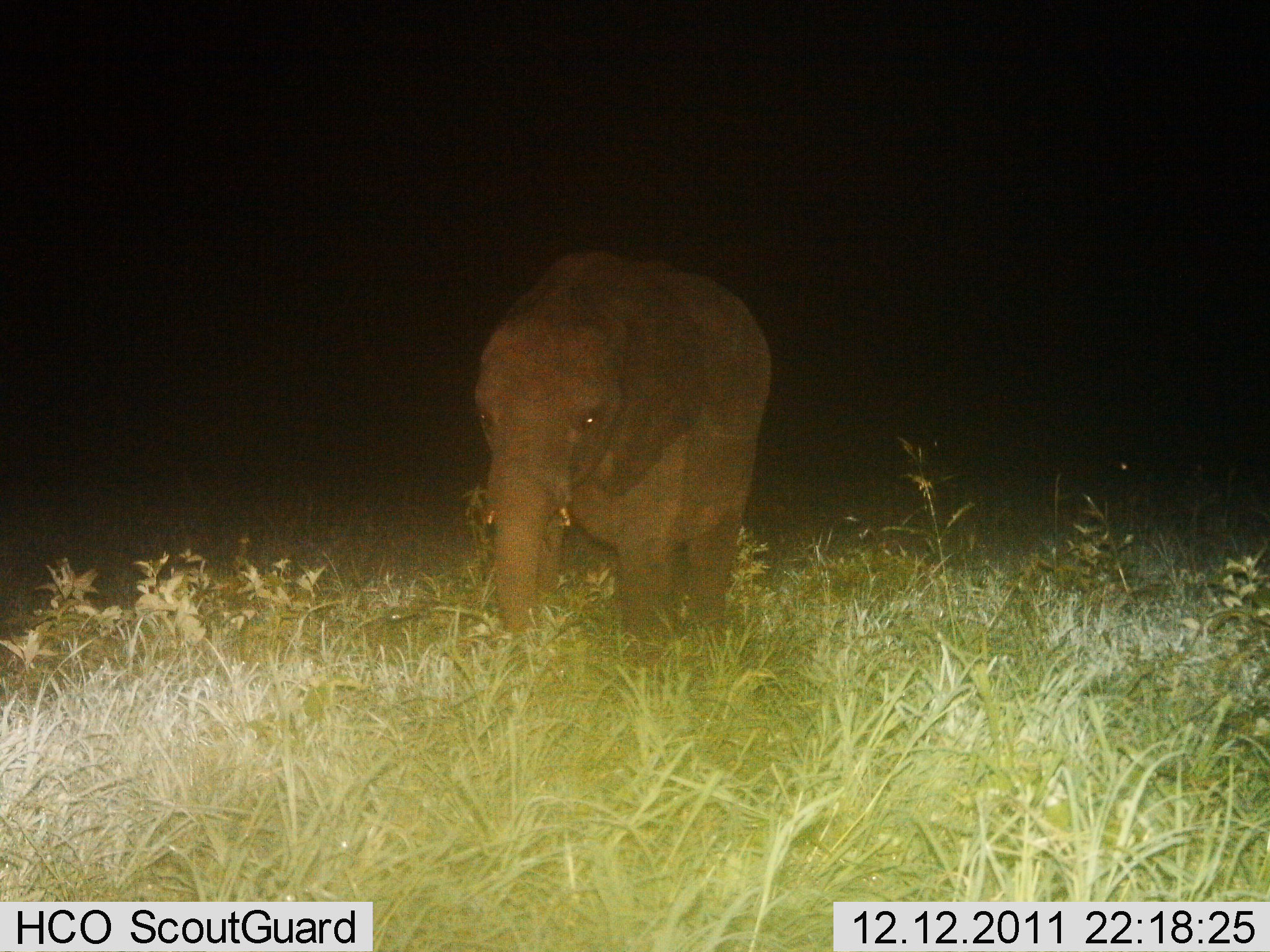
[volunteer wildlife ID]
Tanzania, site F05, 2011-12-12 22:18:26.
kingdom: Animalia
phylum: Chordata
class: Mammalia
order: Proboscidea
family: Elephantidae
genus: Loxodonta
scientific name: Loxodonta africana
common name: african bush elephant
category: elephant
Elephant (african bush elephant) (Loxodonta africana), count 1. Behavior (volunteer vote fractions): standing 67%, resting 0%, moving 42%, interacting 0%. Young present (vote fraction): 25%. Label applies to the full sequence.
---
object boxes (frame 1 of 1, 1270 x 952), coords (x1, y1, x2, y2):
animal: (473, 246, 774, 669)